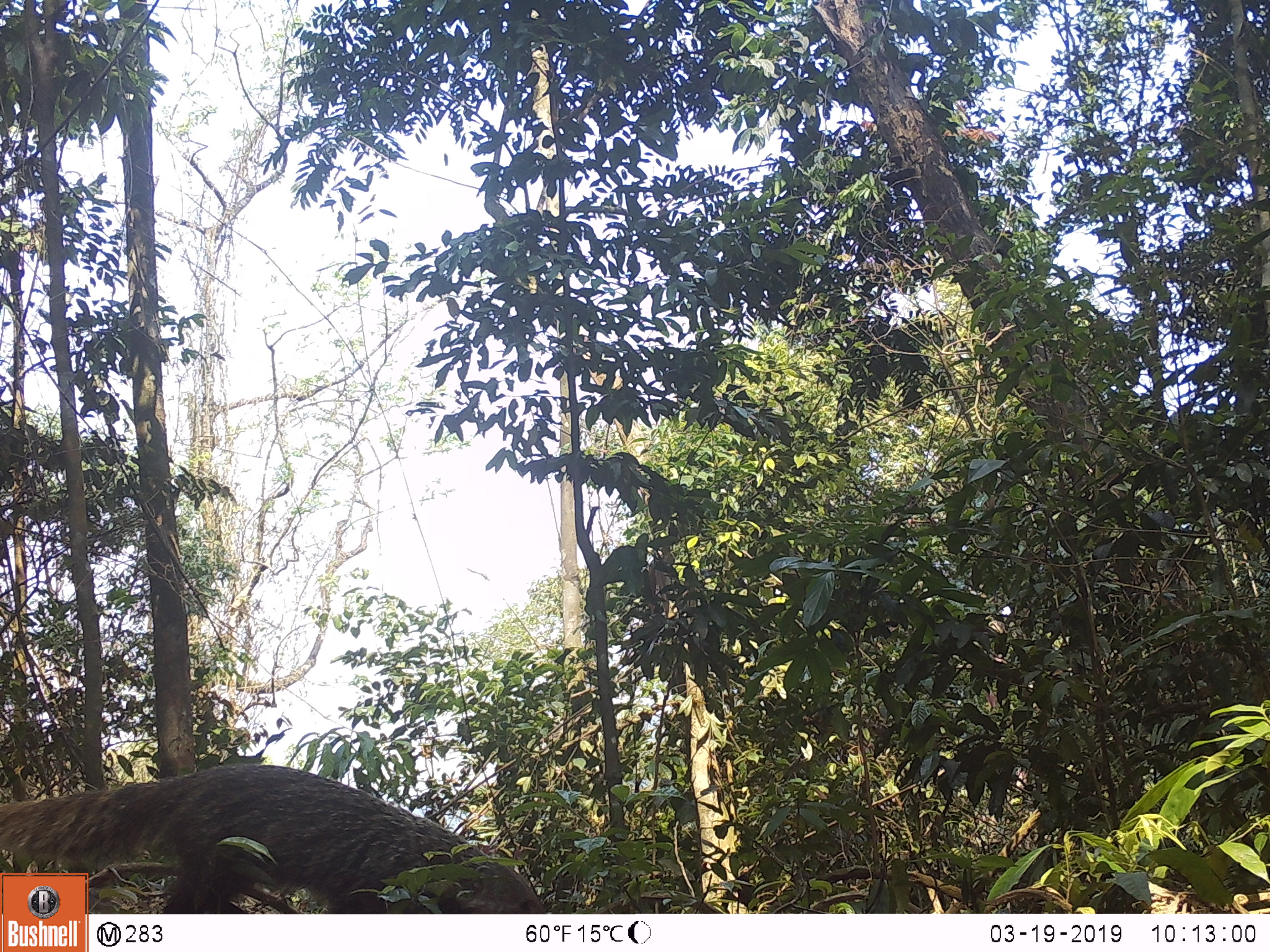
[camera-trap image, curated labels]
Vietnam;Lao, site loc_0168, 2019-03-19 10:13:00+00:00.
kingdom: Animalia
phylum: Chordata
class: Mammalia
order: Carnivora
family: Herpestidae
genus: Urva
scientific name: Urva urva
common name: crab-eating mongoose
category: crab eating mongoose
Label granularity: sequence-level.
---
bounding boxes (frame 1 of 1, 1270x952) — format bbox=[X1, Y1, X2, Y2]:
crab eating mongoose: bbox=[1, 758, 549, 911]